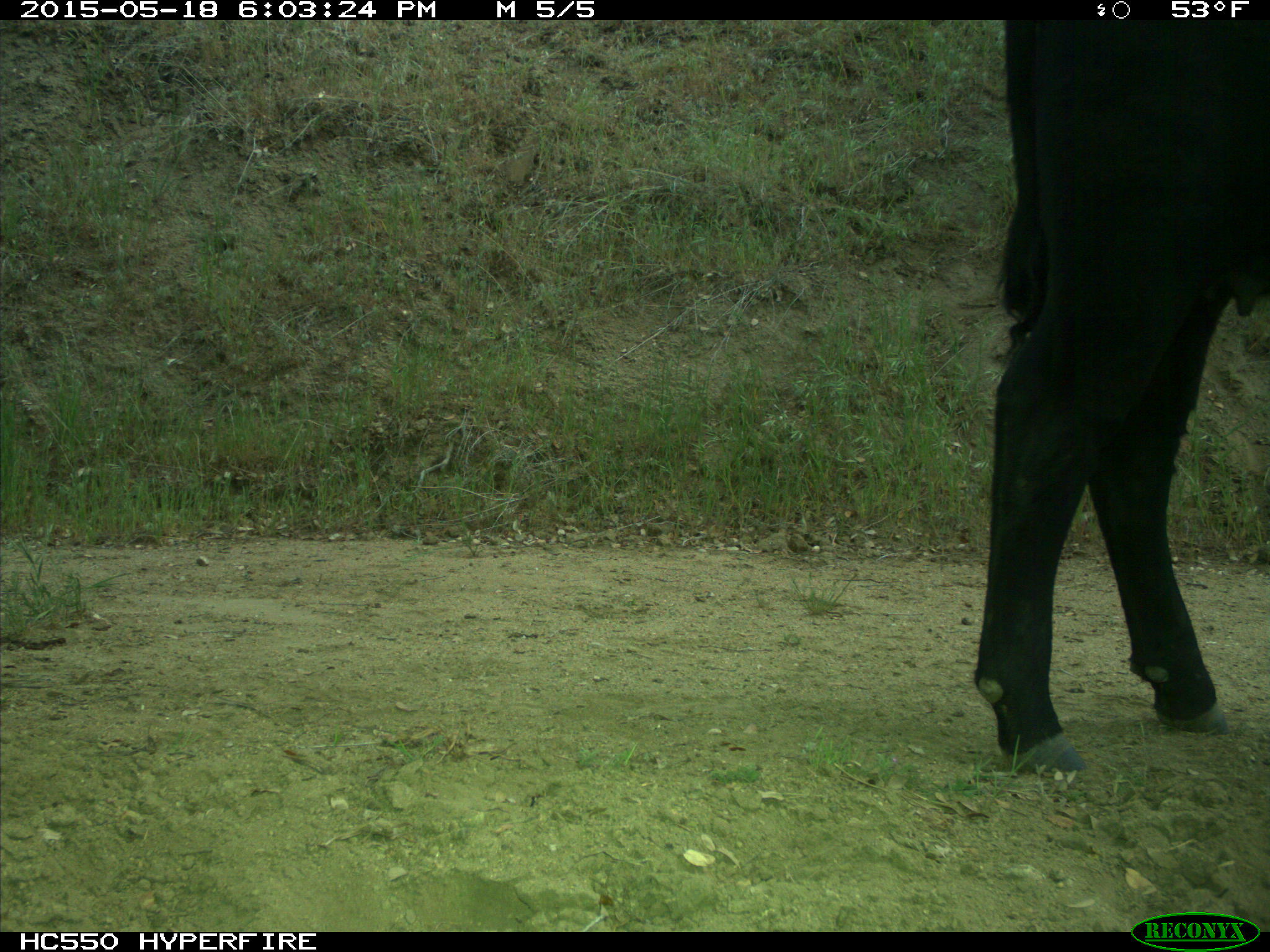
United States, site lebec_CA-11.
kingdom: Animalia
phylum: Chordata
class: Mammalia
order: Artiodactyla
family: Bovidae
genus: Bos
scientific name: Bos taurus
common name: domestic cow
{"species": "Bos taurus (domestic cow)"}